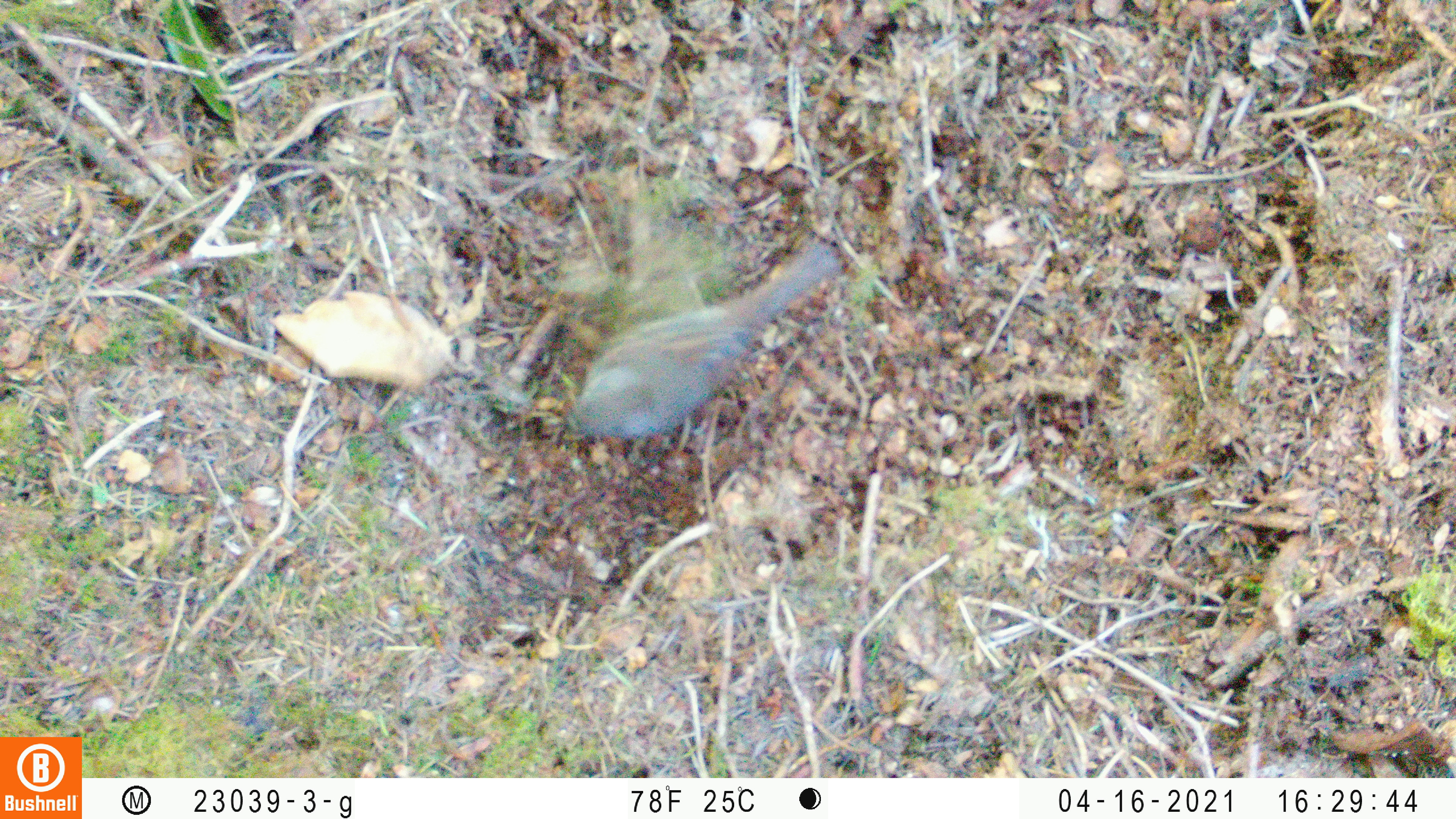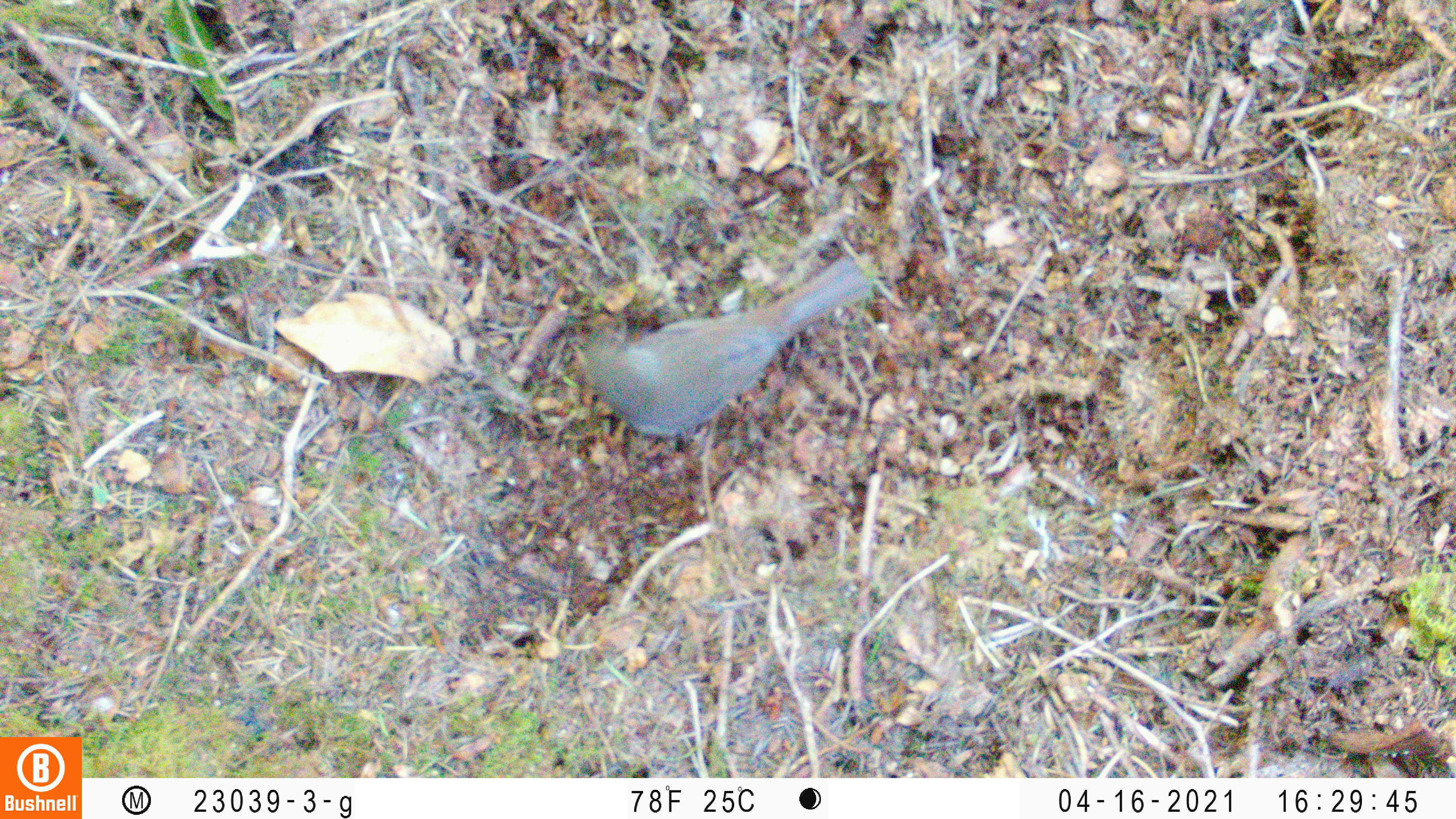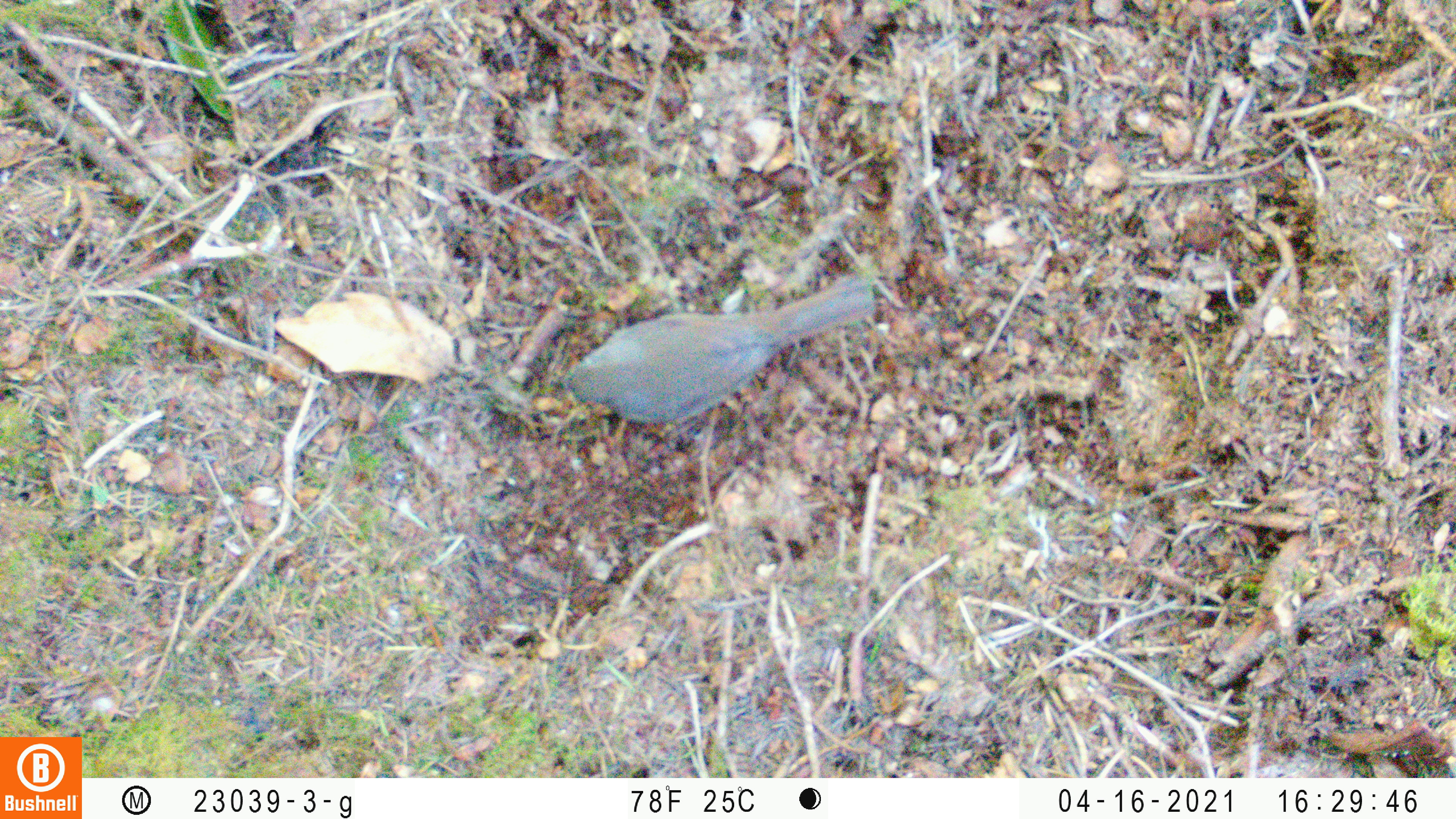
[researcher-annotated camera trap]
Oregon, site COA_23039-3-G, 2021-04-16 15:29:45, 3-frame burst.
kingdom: Animalia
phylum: Chordata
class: Aves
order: Passeriformes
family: Turdidae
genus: Catharus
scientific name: Catharus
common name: brown thrushes and nightingale-thrushes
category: catharus species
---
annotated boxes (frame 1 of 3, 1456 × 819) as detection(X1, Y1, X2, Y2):
catharus species: detection(527, 203, 888, 481)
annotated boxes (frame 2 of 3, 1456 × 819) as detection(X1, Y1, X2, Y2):
catharus species: detection(528, 191, 927, 486)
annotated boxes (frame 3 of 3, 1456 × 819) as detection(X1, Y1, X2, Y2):
catharus species: detection(494, 216, 929, 490)